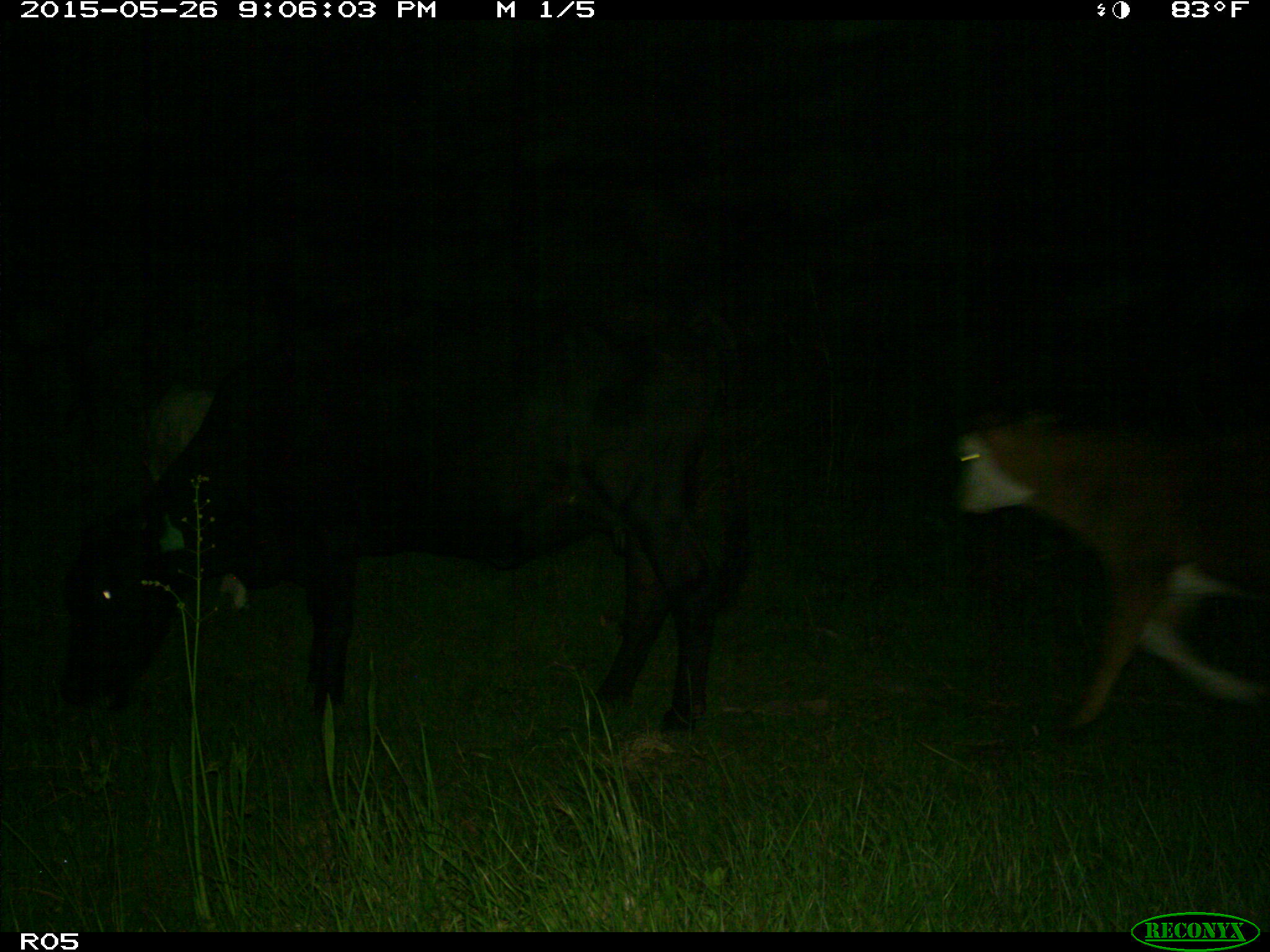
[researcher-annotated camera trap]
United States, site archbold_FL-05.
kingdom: Animalia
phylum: Chordata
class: Mammalia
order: Artiodactyla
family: Bovidae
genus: Bos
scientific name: Bos taurus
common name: domestic cow